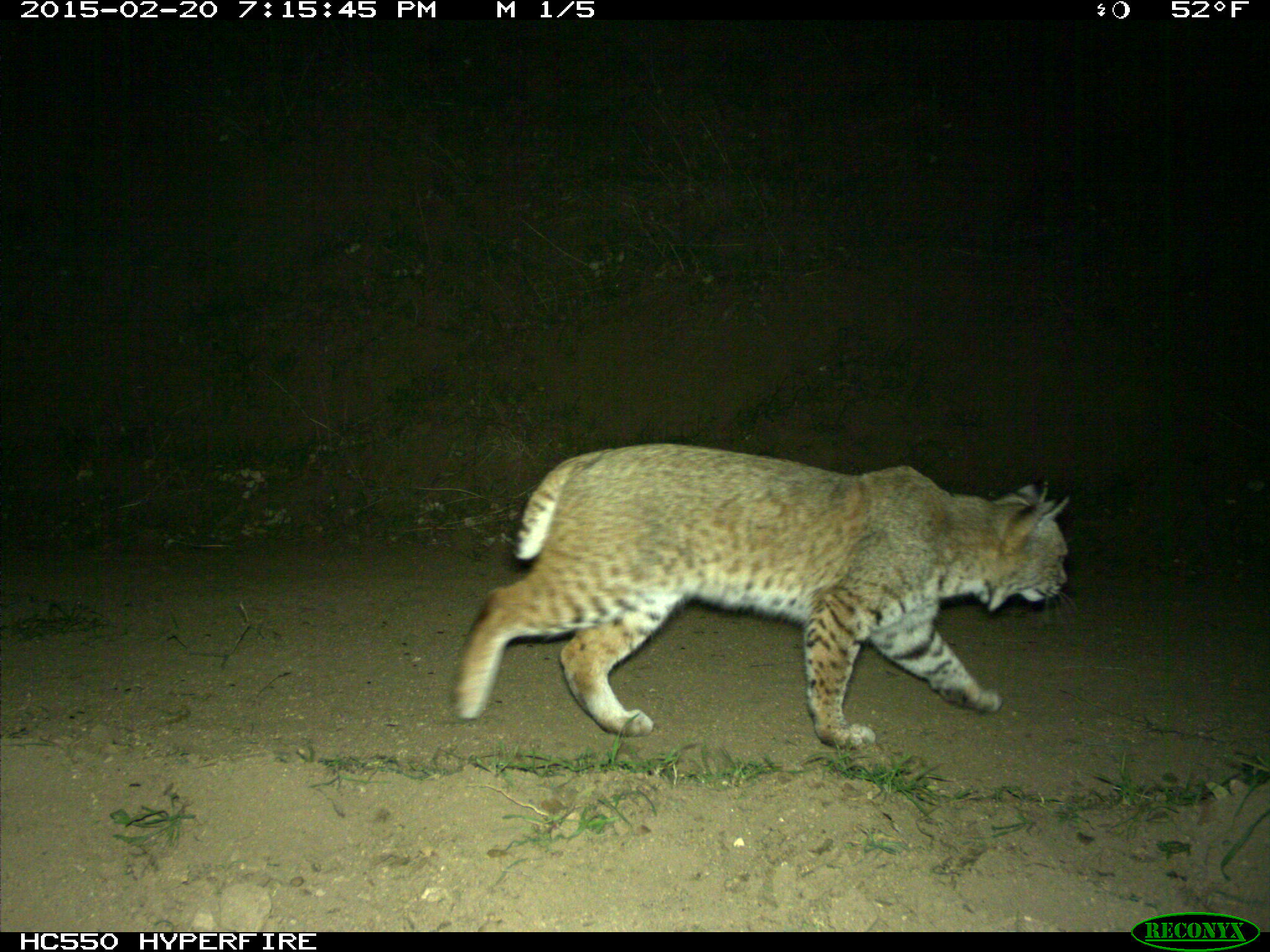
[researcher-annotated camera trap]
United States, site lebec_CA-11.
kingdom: Animalia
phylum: Chordata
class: Mammalia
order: Carnivora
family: Felidae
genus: Lynx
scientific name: Lynx rufus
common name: bobcat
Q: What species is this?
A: Lynx rufus (bobcat).